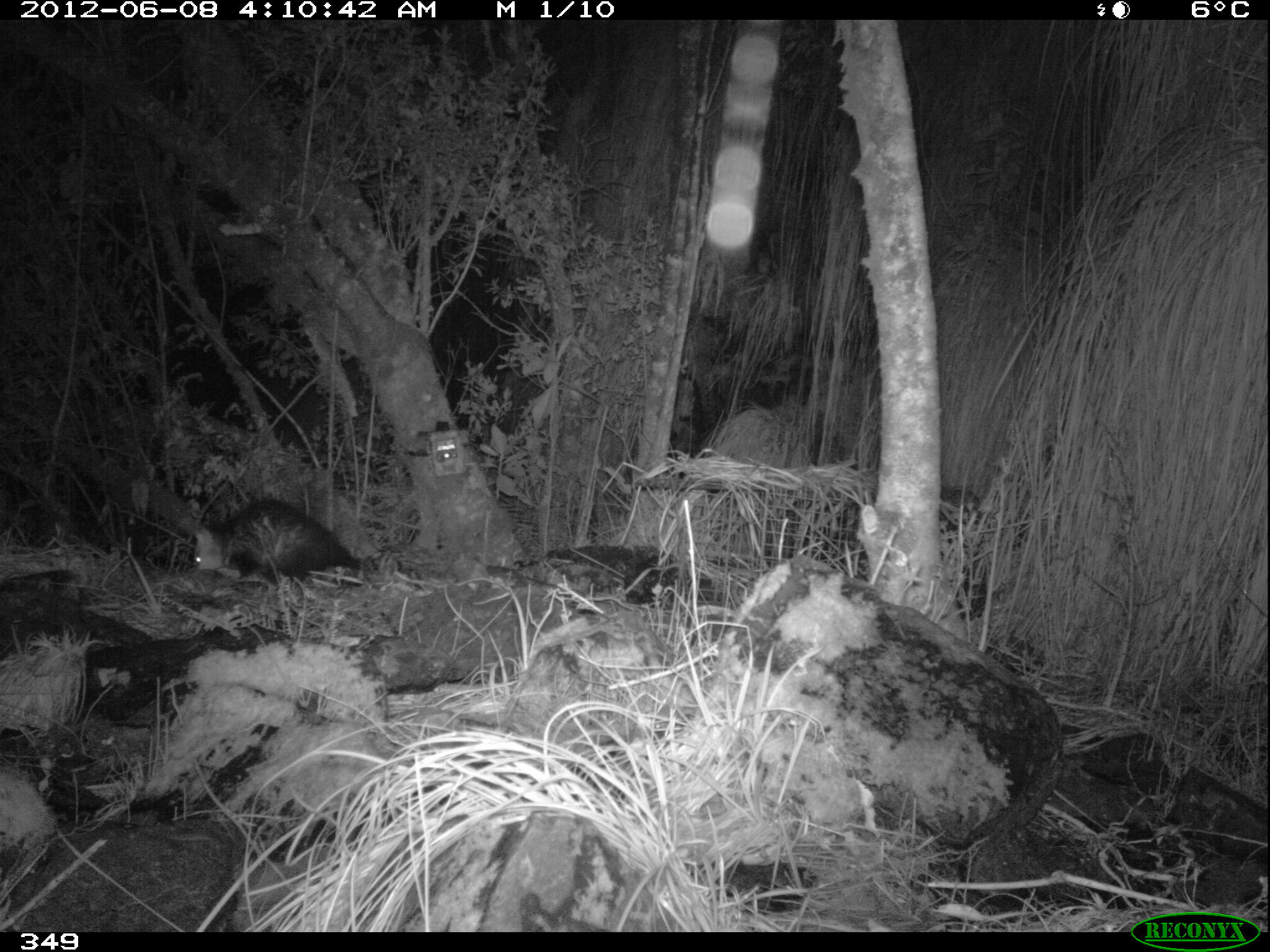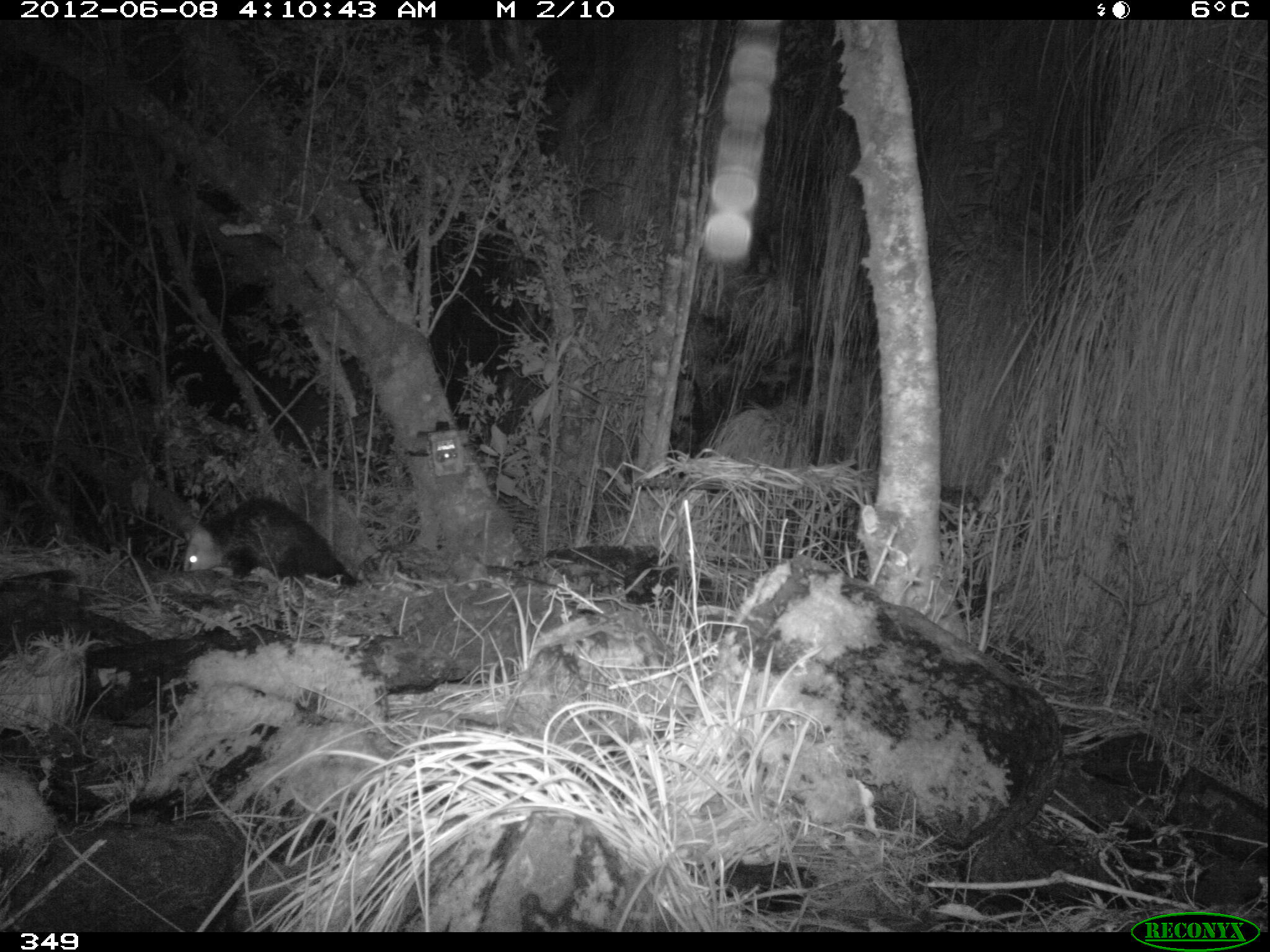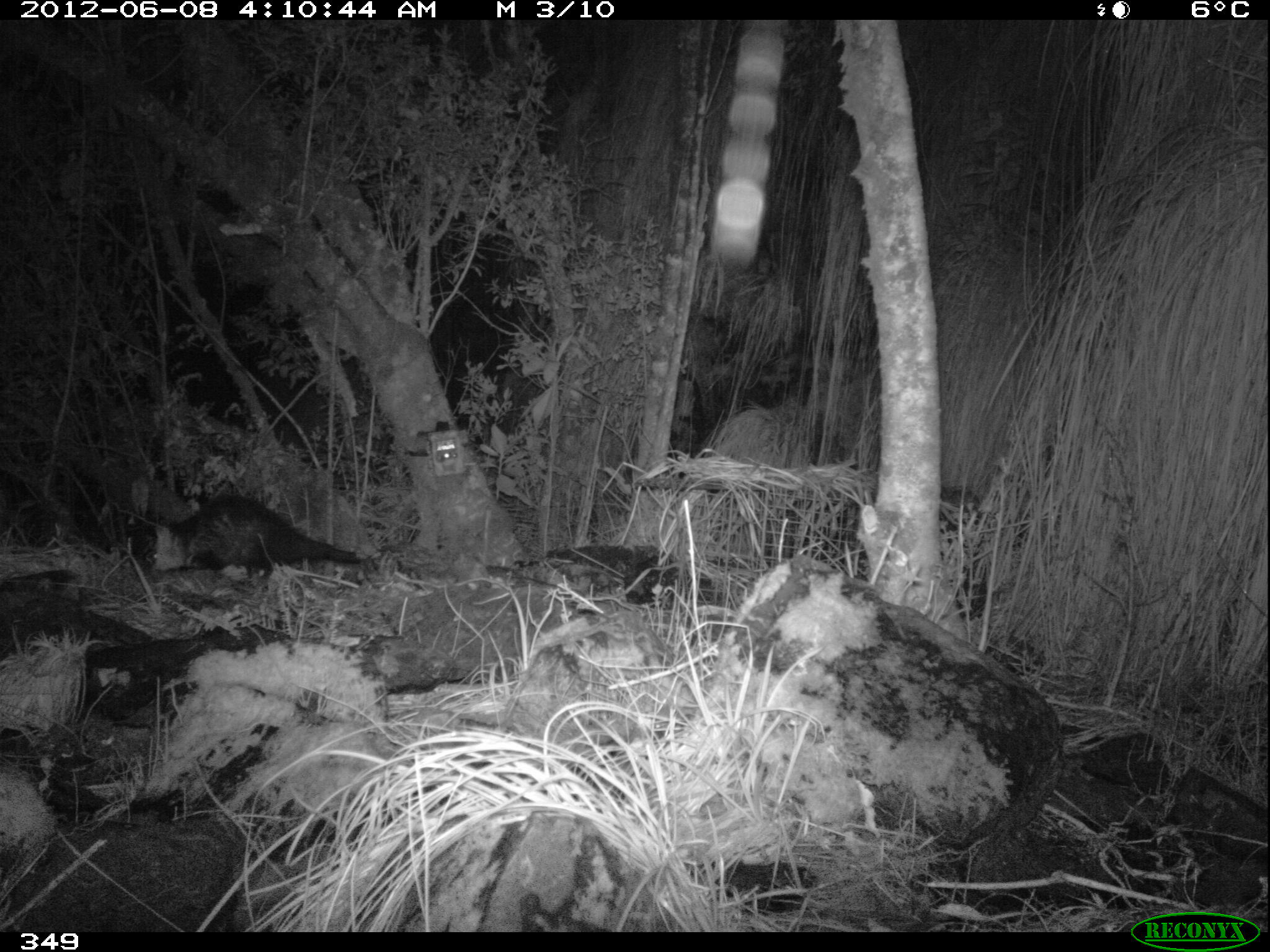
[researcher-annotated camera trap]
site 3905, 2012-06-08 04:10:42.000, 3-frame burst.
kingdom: Animalia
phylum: Chordata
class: Mammalia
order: Didelphimorphia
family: Didelphidae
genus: Didelphis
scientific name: Didelphis pernigra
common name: andean white-eared opossum